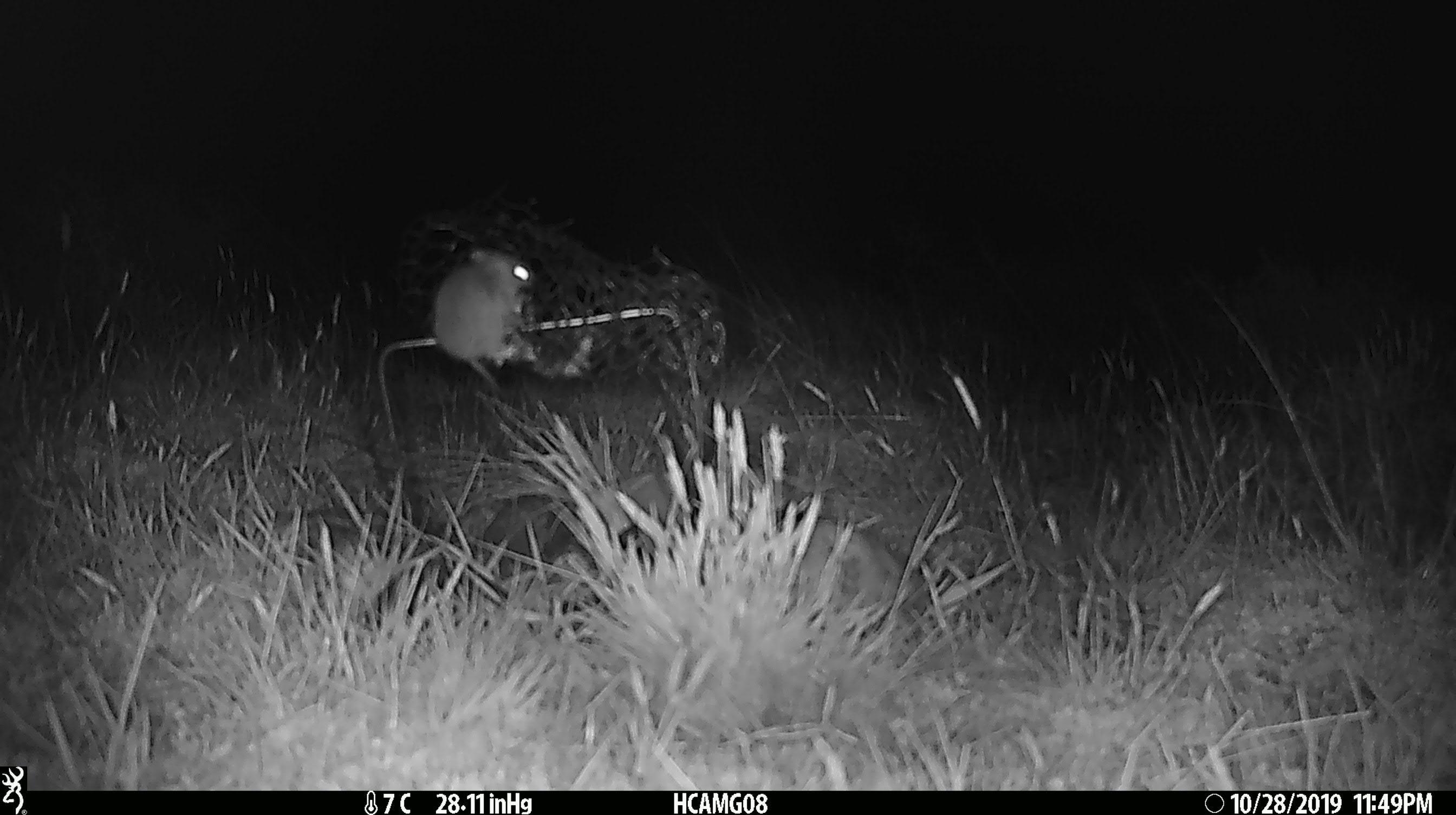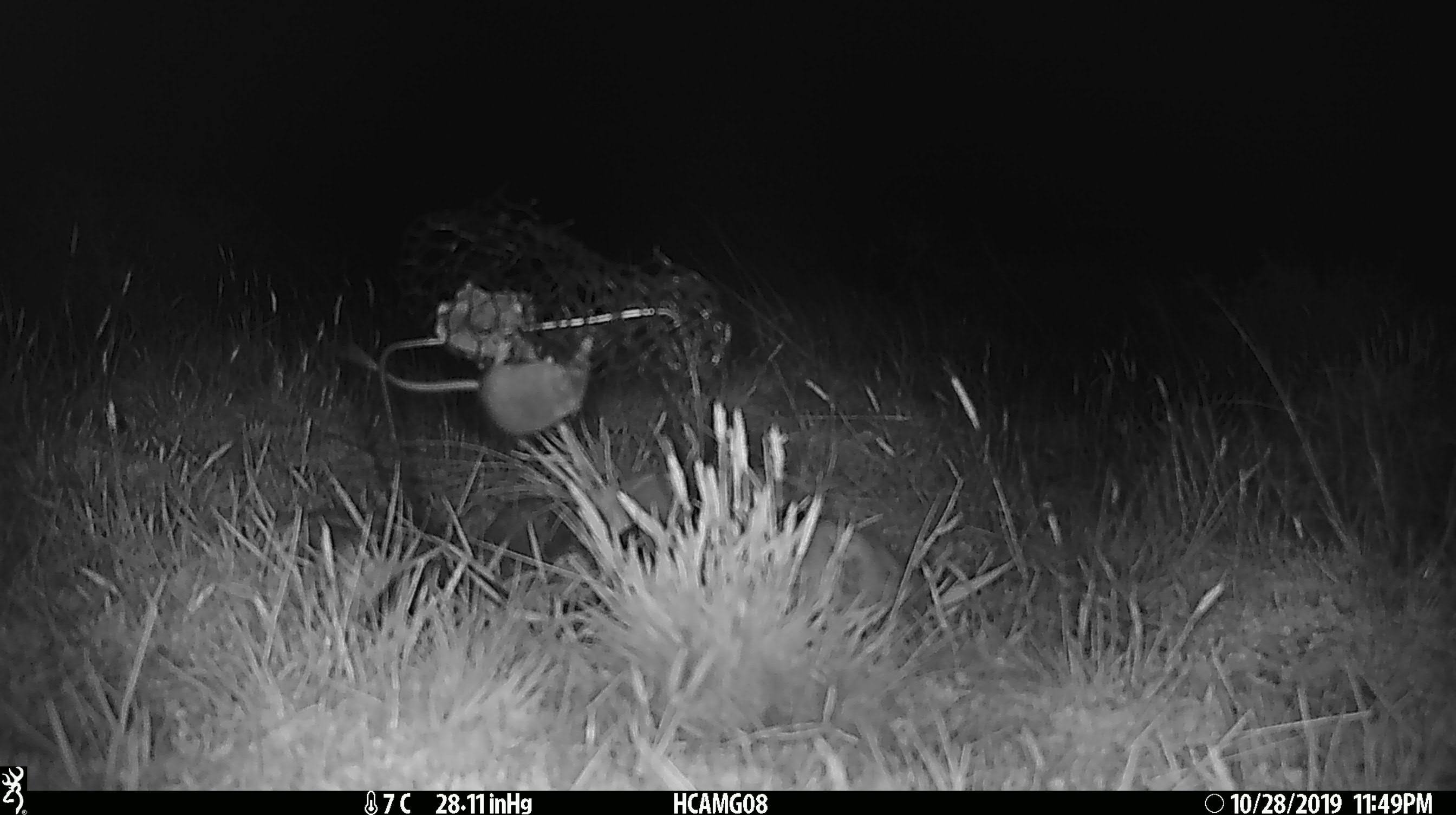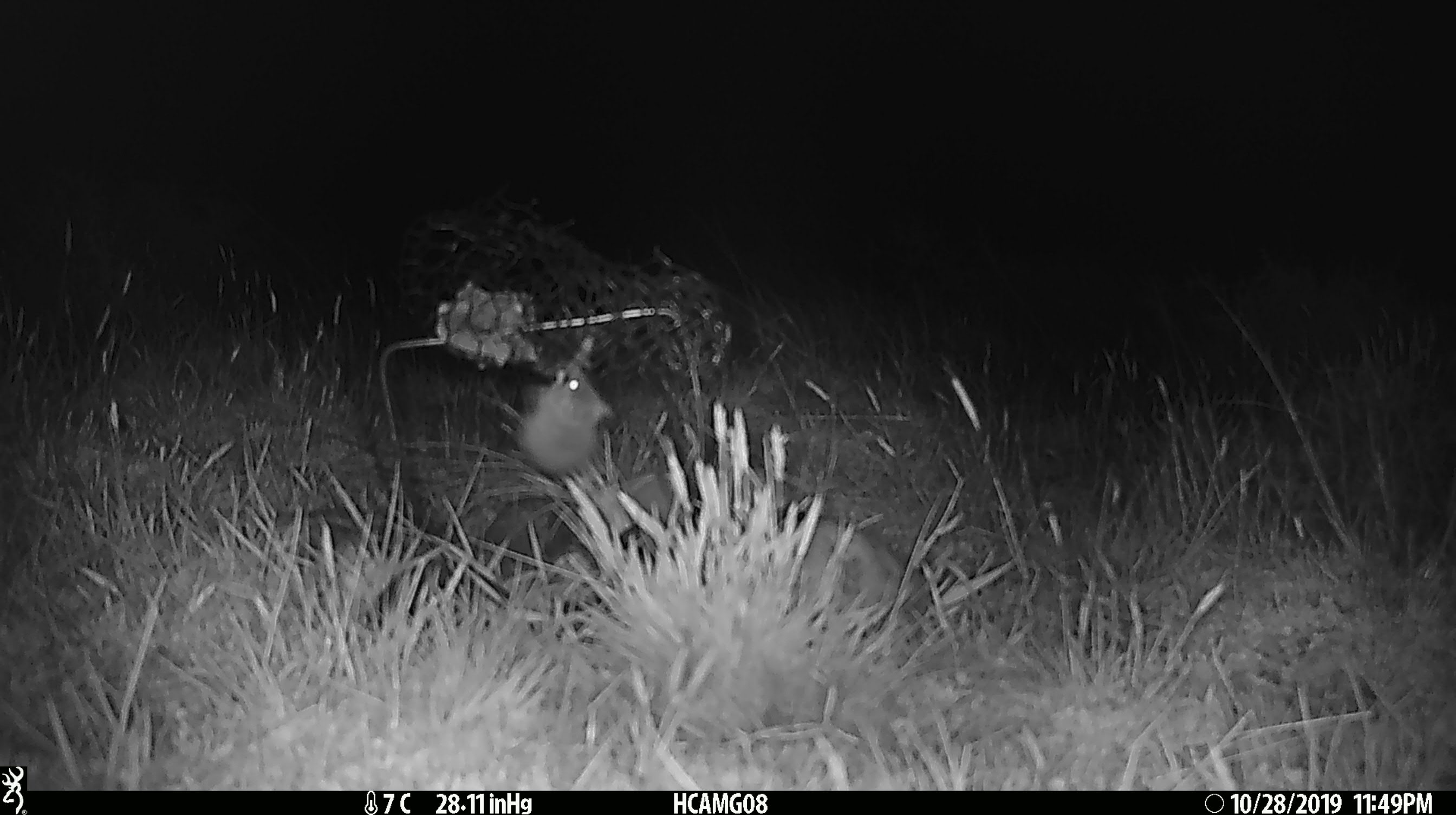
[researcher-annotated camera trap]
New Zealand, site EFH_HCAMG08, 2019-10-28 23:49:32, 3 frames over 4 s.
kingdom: Animalia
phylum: Chordata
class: Mammalia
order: Rodentia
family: Muridae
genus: Mus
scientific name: Mus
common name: mouse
Mouse (Mus).